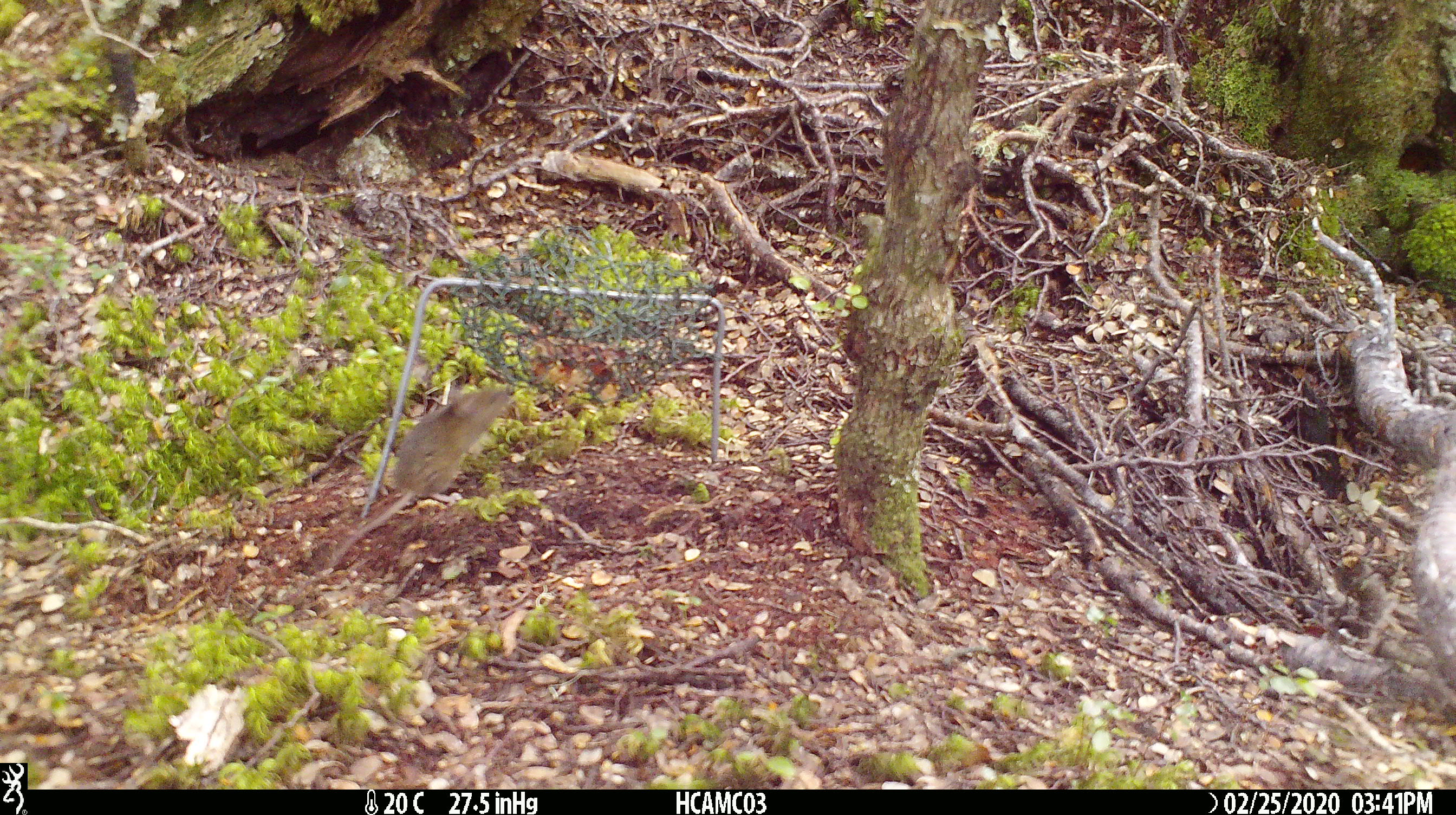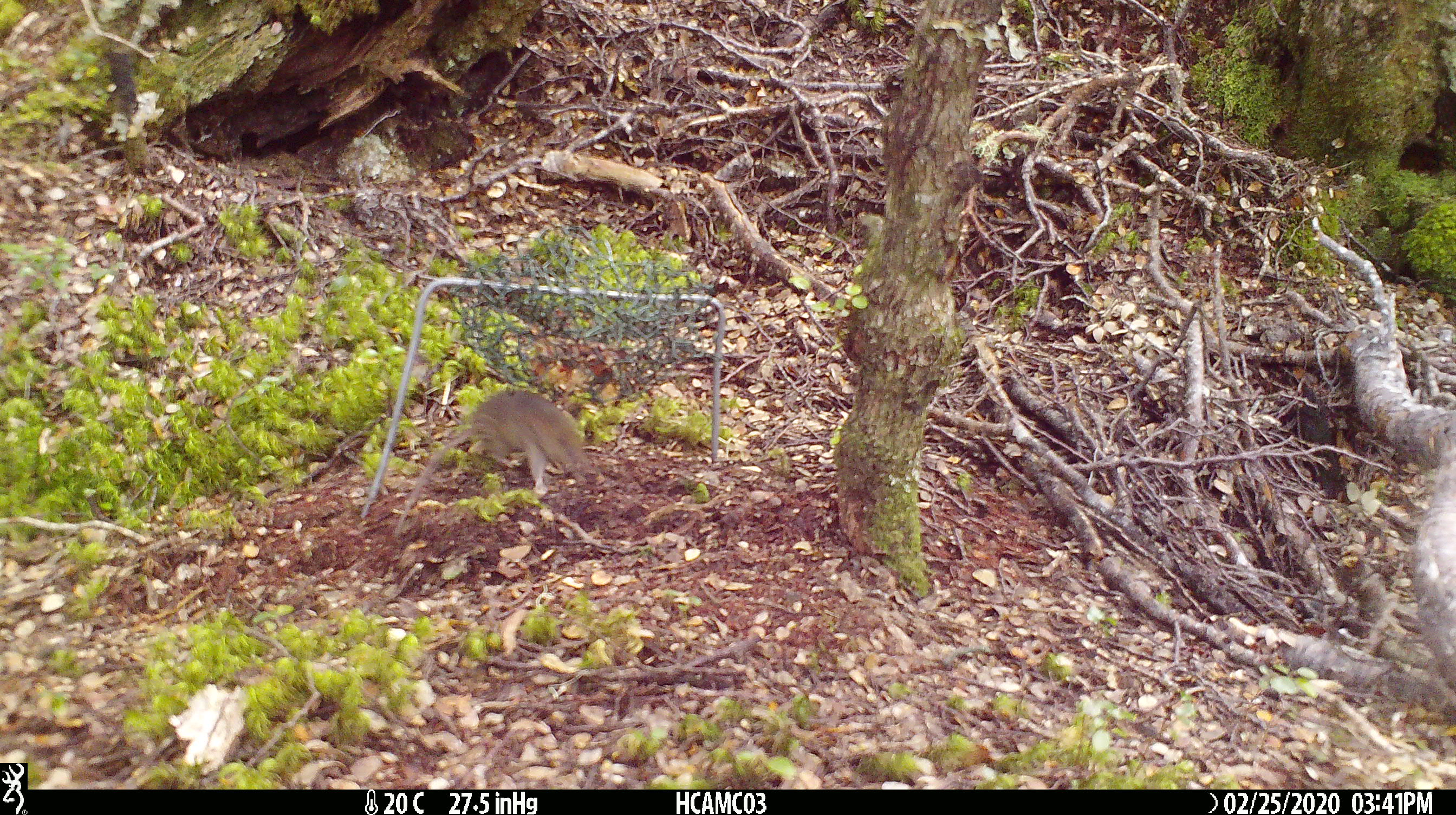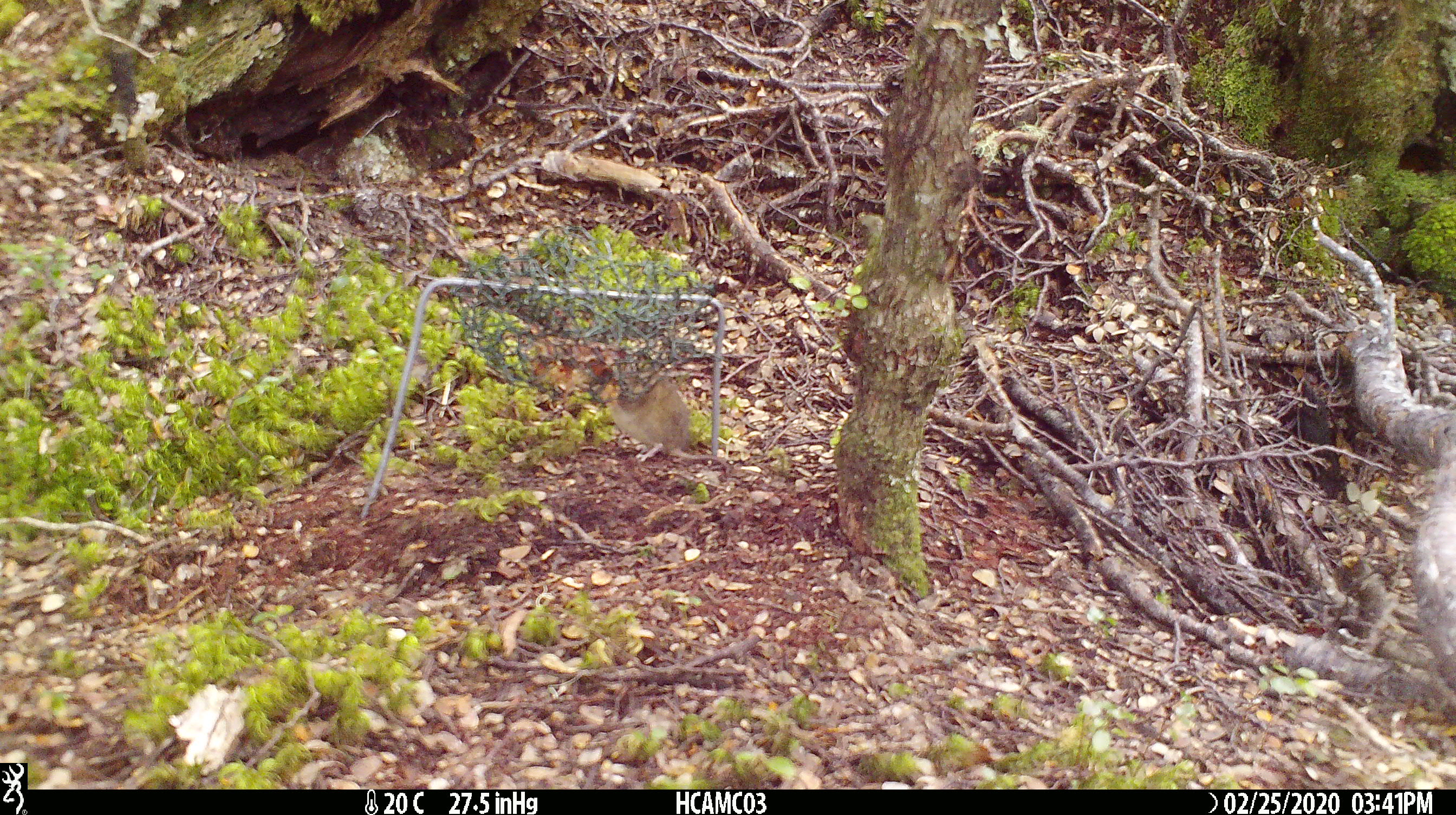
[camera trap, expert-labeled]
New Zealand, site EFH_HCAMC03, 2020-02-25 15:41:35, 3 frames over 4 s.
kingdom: Animalia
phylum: Chordata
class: Mammalia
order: Rodentia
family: Muridae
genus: Mus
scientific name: Mus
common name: mouse